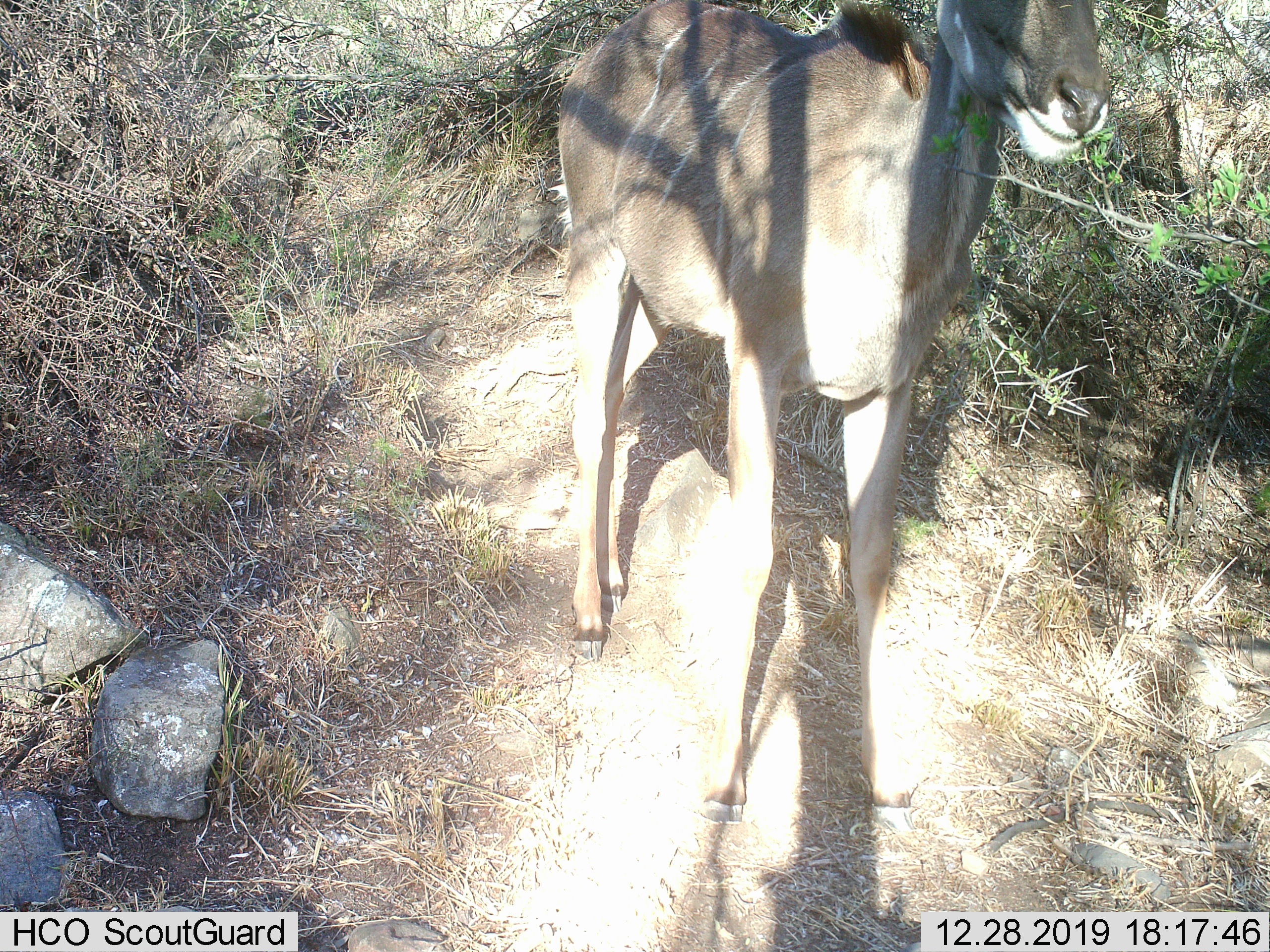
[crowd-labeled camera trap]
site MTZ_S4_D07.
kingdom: Animalia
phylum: Chordata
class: Mammalia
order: Artiodactyla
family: Bovidae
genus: Tragelaphus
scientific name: Tragelaphus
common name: kudu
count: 1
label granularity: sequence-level